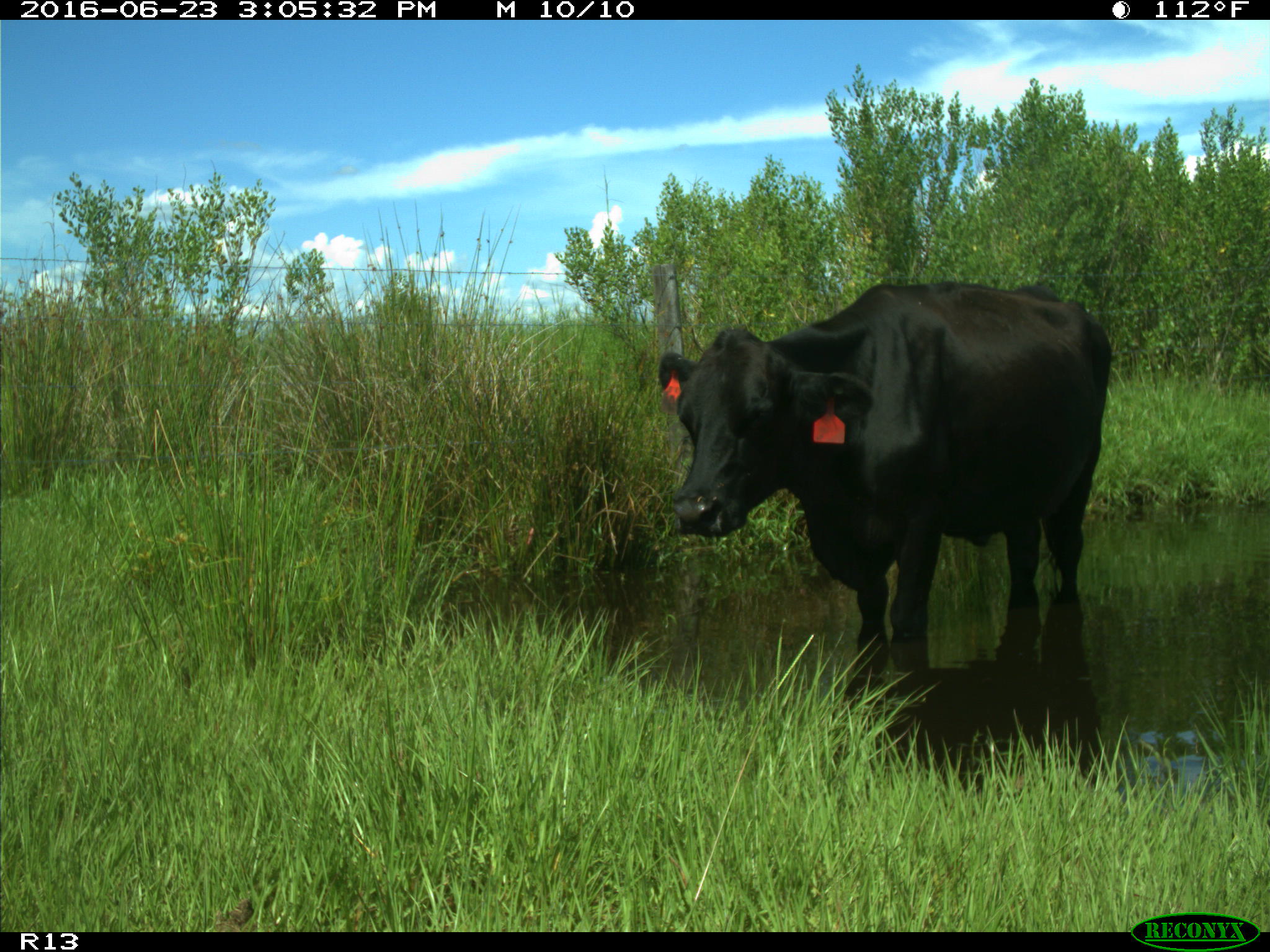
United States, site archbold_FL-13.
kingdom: Animalia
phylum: Chordata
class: Mammalia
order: Artiodactyla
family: Bovidae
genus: Bos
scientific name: Bos taurus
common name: domestic cow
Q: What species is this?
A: Bos taurus (domestic cow).